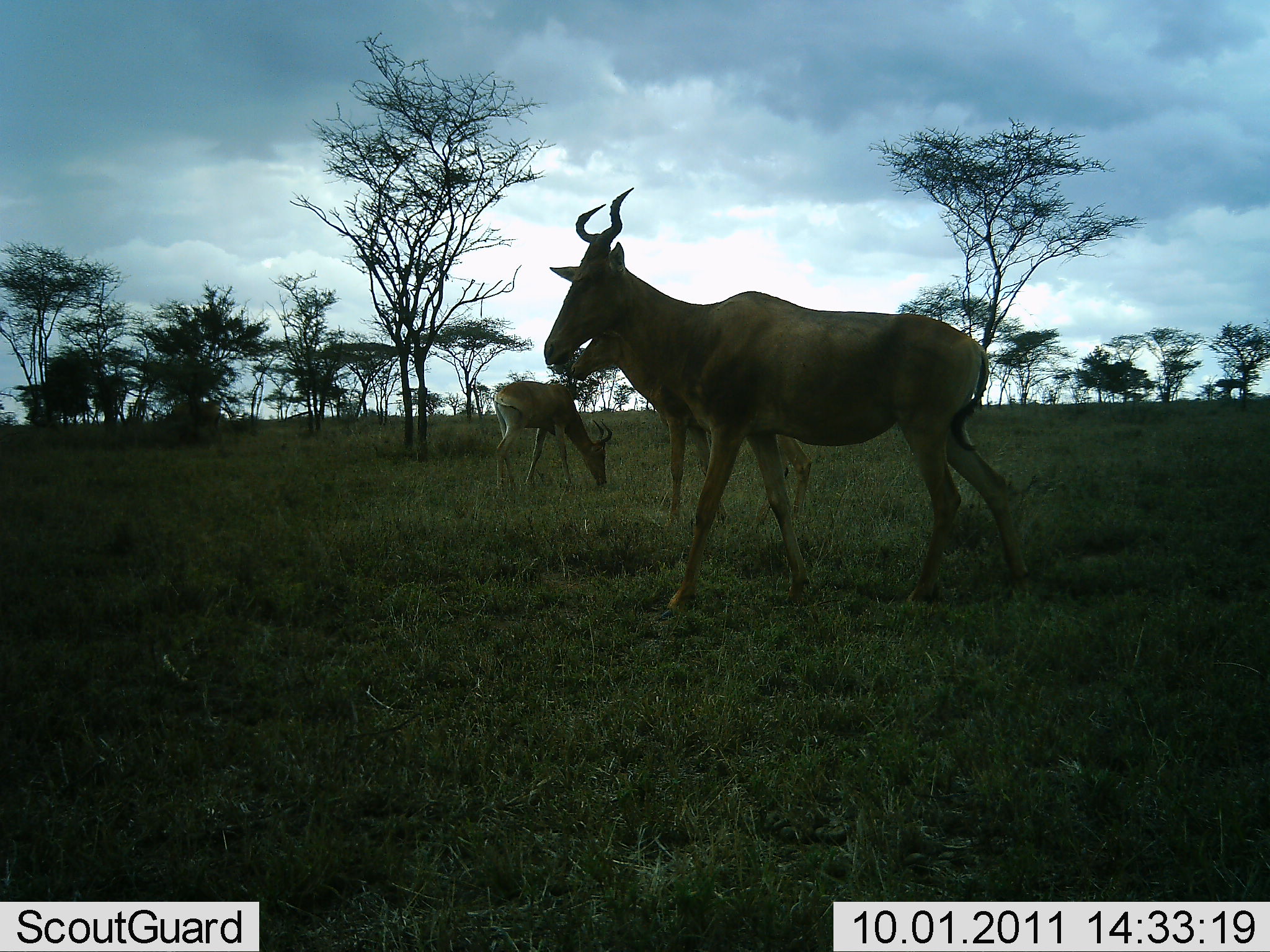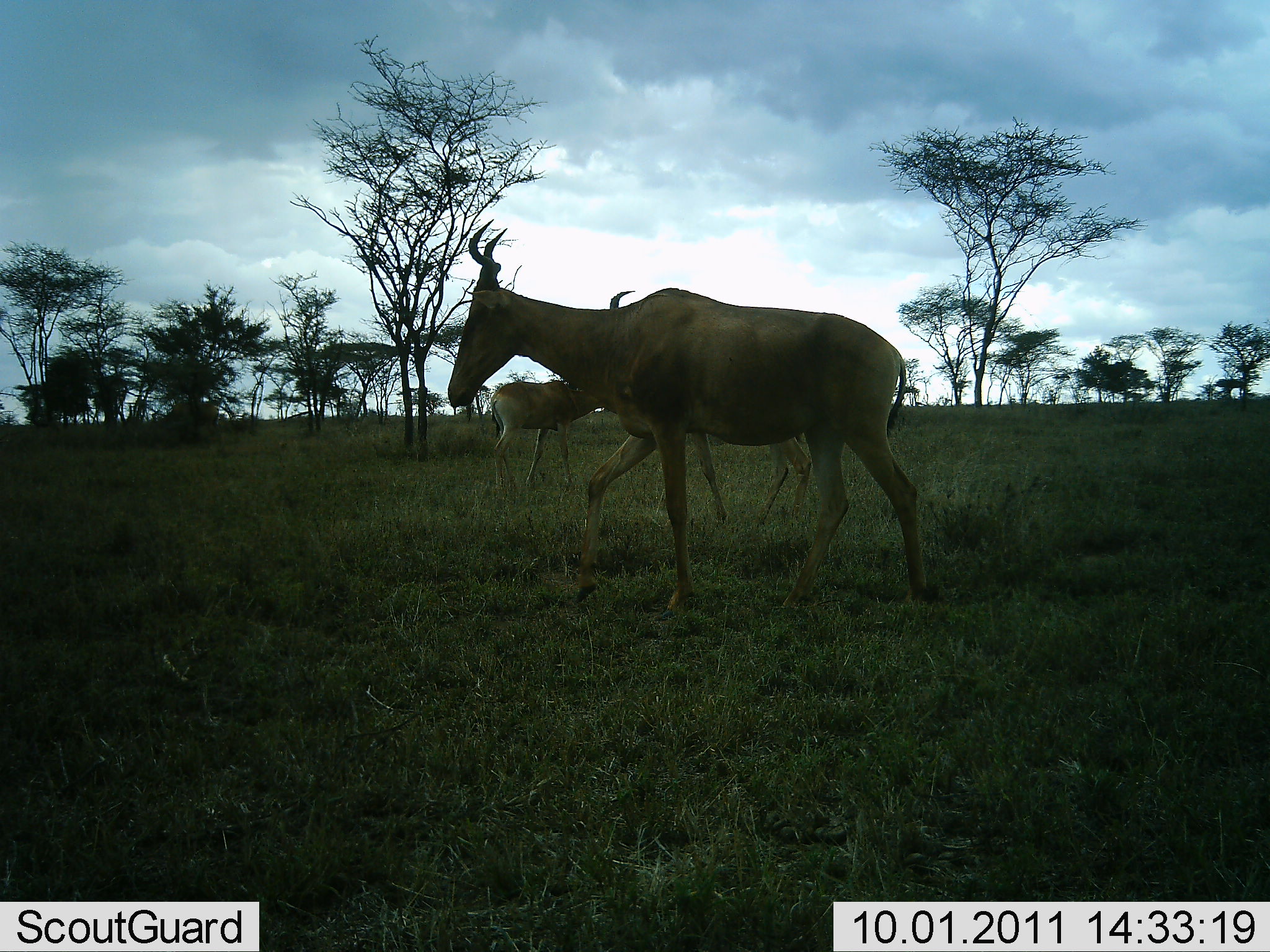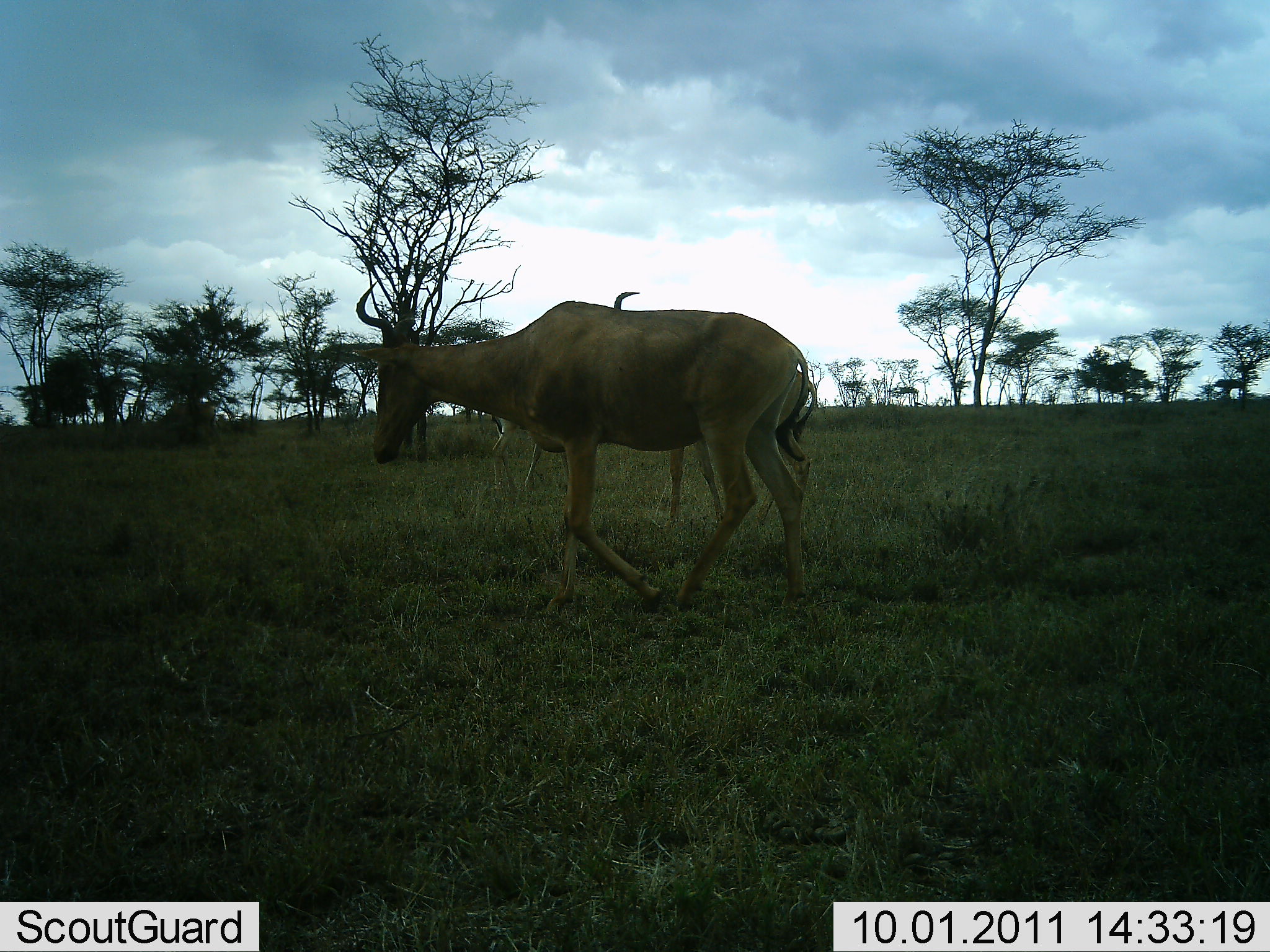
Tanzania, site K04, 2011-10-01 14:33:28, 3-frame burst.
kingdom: Animalia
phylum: Chordata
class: Mammalia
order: Artiodactyla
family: Bovidae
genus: Alcelaphus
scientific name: Alcelaphus buselaphus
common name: hartebeest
Hartebeest (Alcelaphus buselaphus), count 3. Behavior (volunteer vote fractions): standing 50%, resting 0%, moving 64%, interacting 0%. Young present (vote fraction): 7%. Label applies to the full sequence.